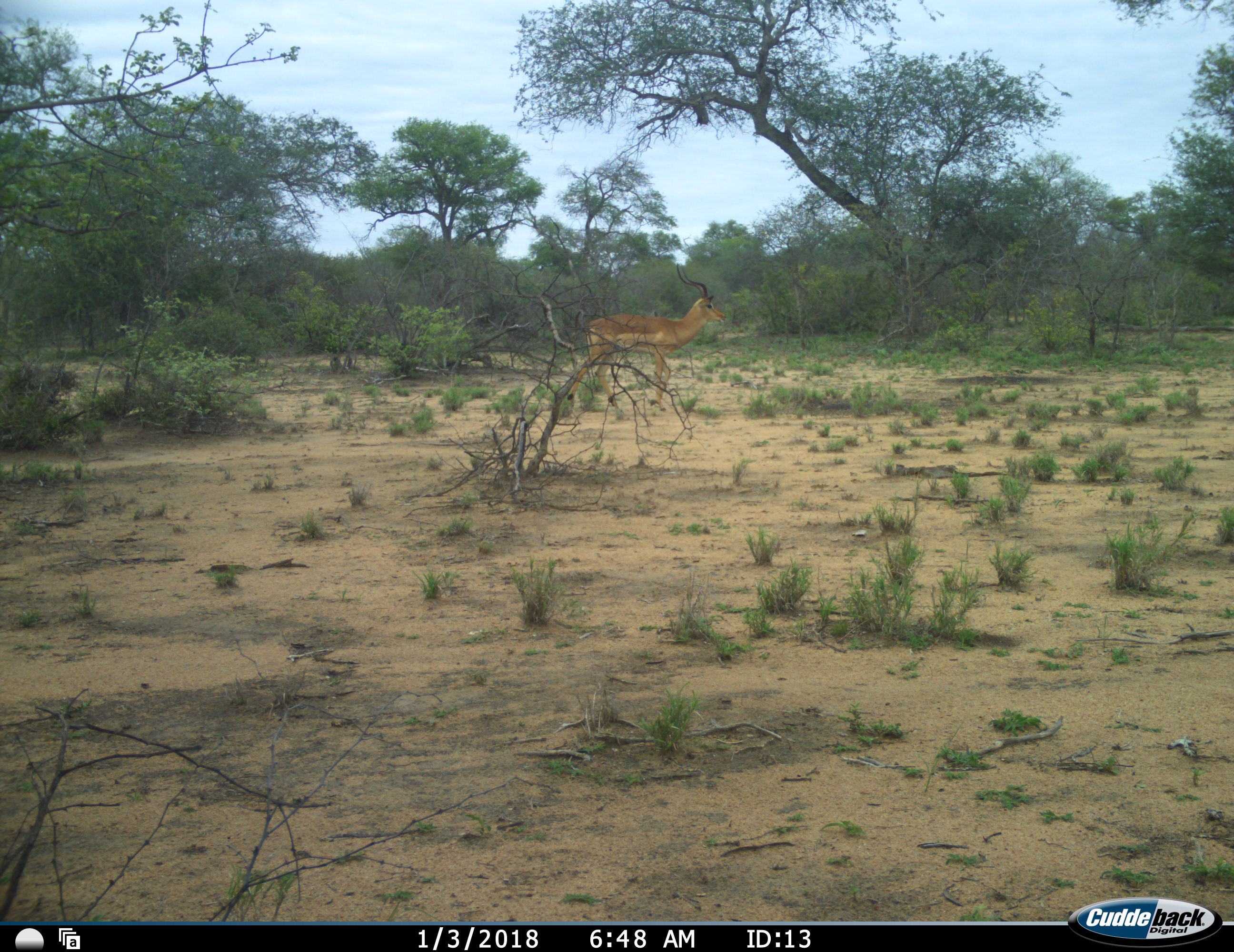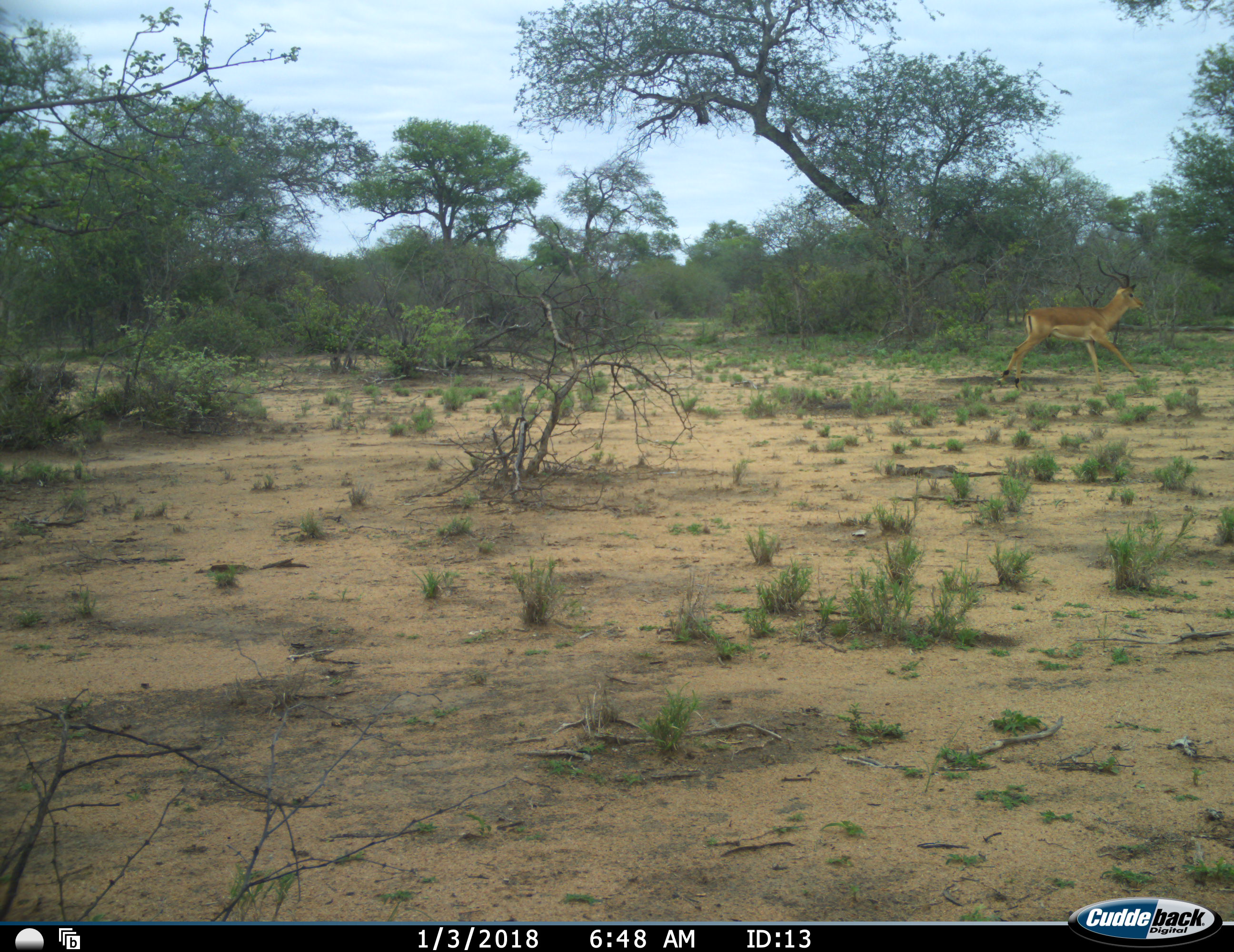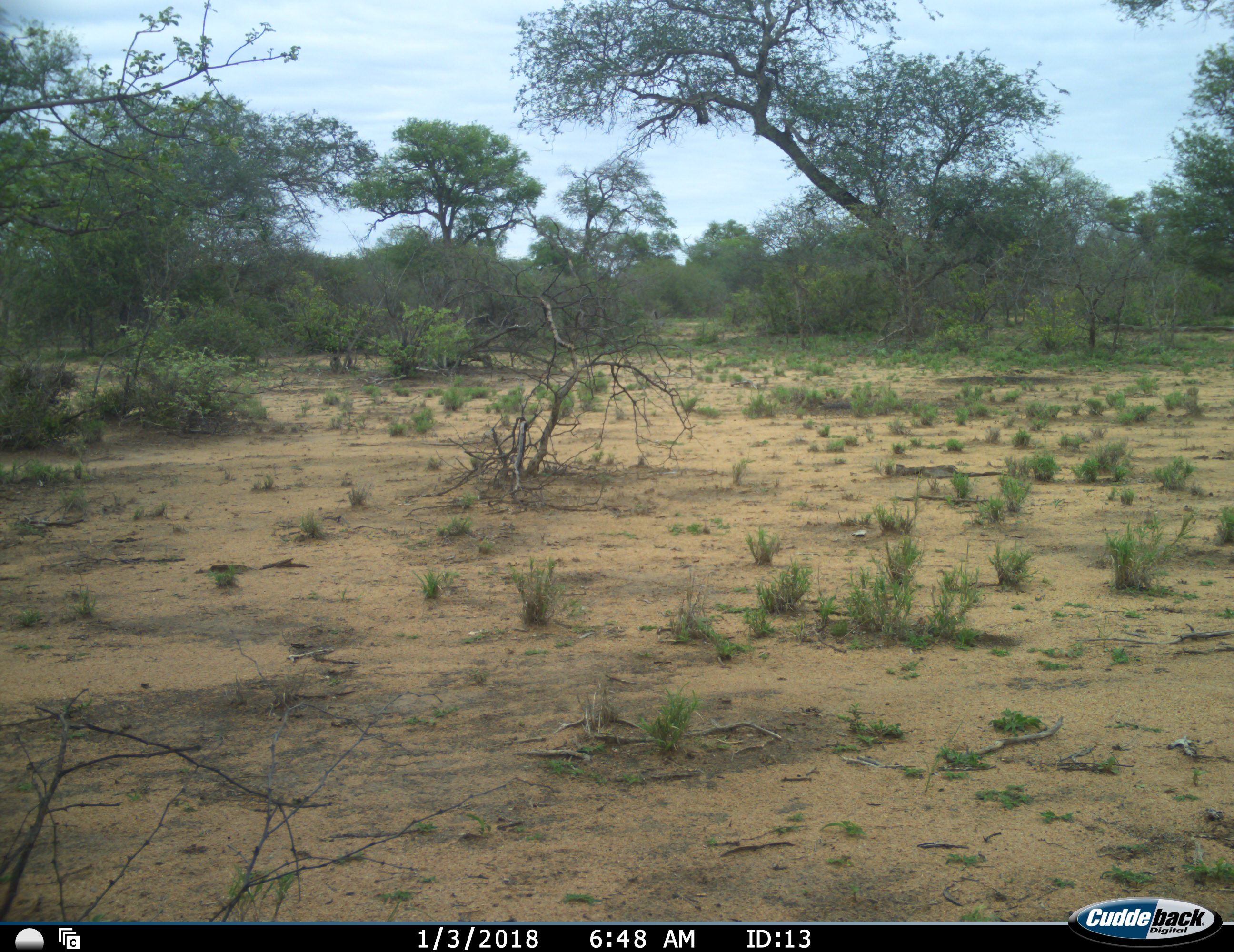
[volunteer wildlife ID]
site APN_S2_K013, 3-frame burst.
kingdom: Animalia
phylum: Chordata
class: Mammalia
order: Artiodactyla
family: Bovidae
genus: Aepyceros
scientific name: Aepyceros melampus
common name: impala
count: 1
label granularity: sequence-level